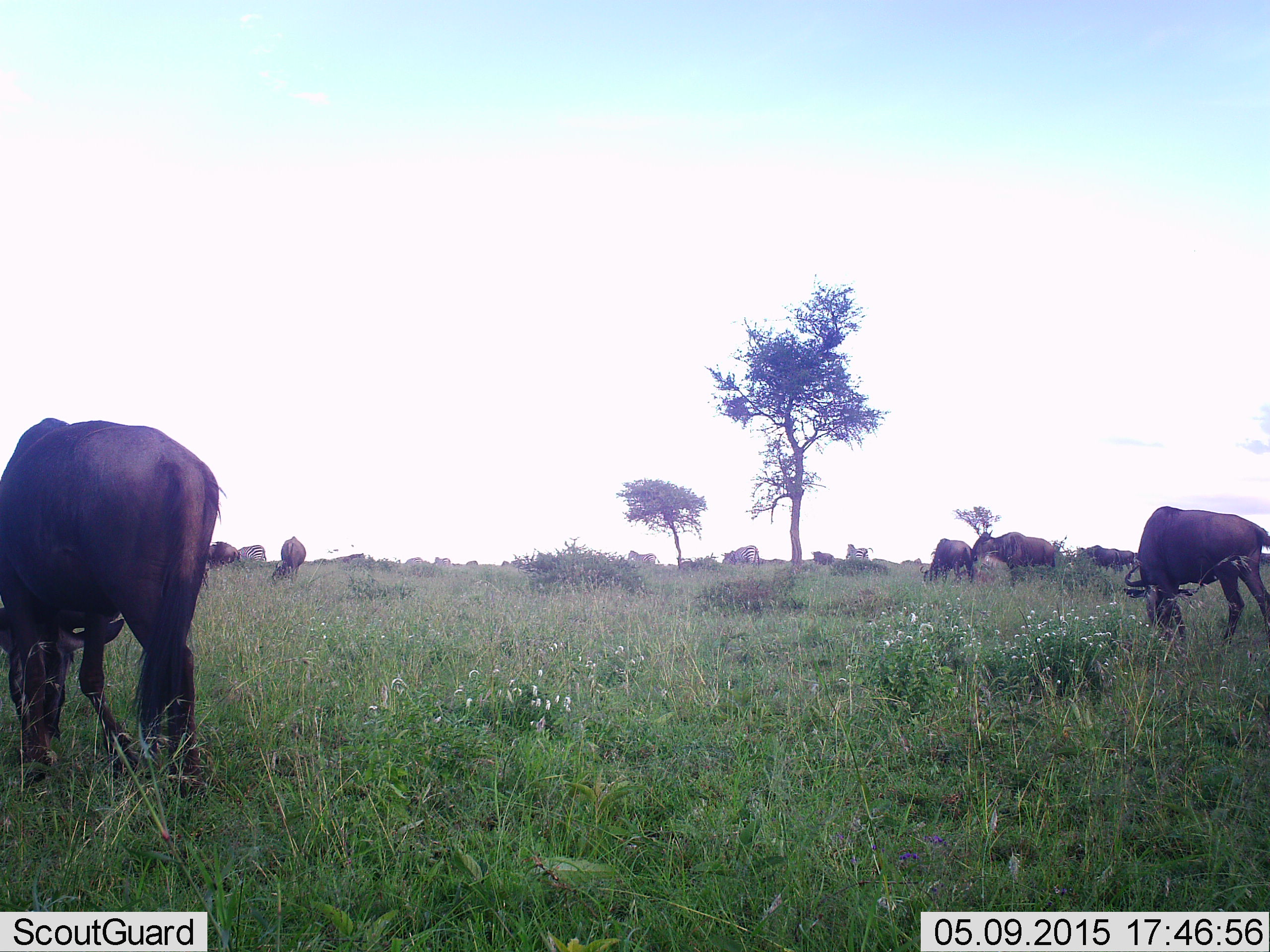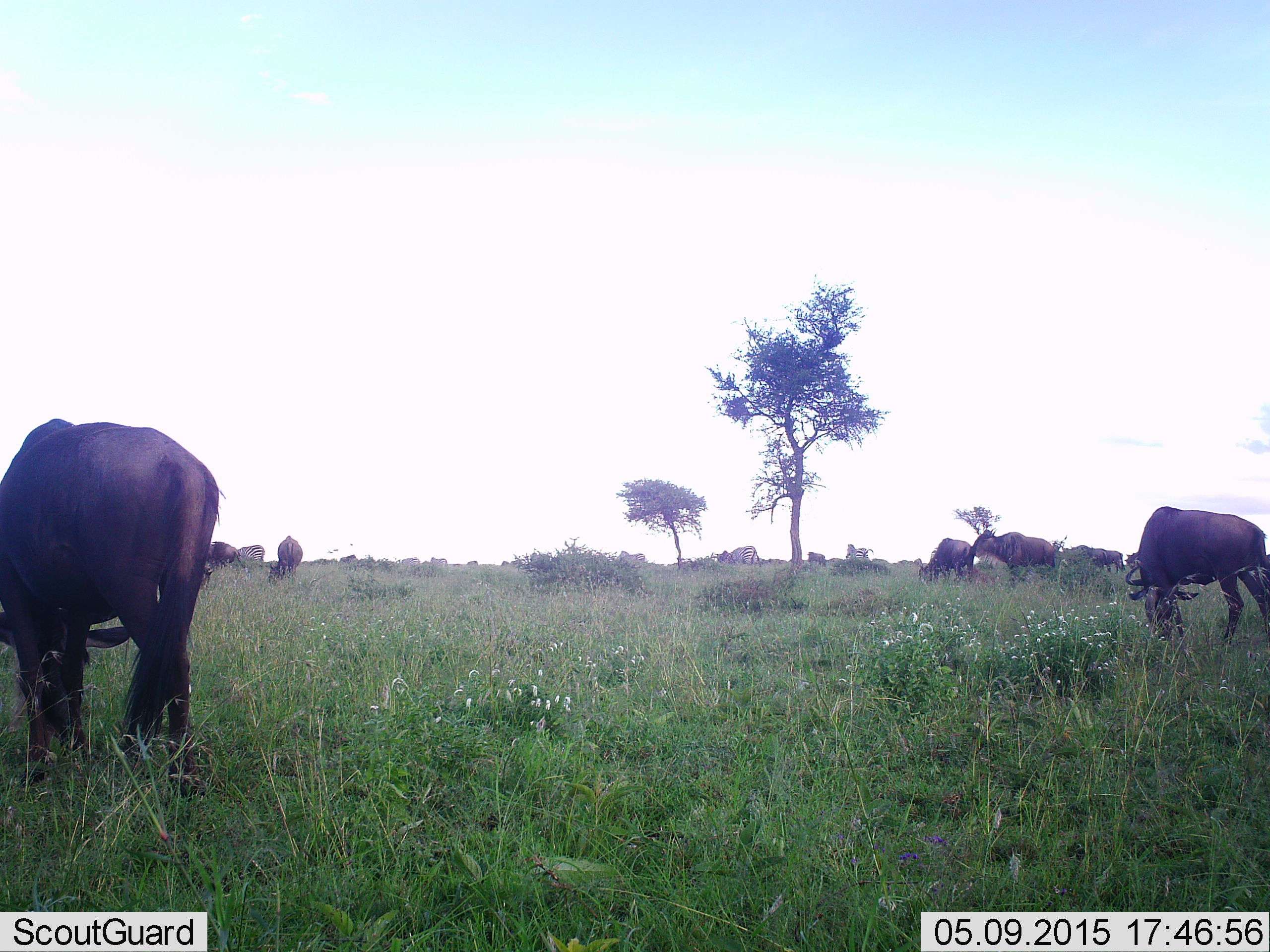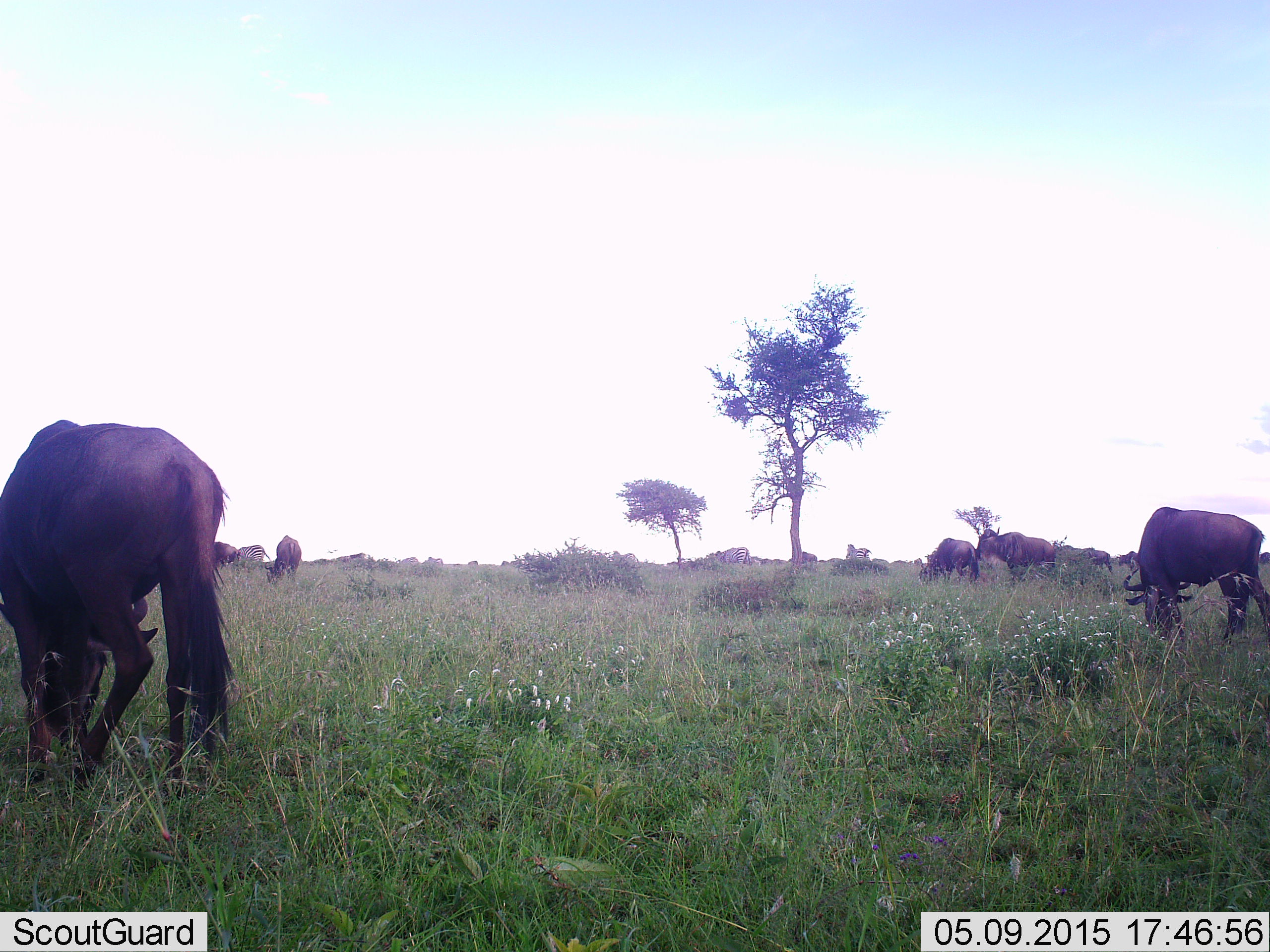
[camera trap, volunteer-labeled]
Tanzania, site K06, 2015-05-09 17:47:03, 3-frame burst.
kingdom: Animalia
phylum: Chordata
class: Mammalia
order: Artiodactyla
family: Bovidae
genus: Connochaetes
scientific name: Connochaetes taurinus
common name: blue wildebeest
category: wildebeest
Wildebeest (blue wildebeest) (Connochaetes taurinus), count 11-50. Behavior (volunteer vote fractions): standing 55%, resting 18%, moving 45%, interacting 9%. Young present (vote fraction): 0%. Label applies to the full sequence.